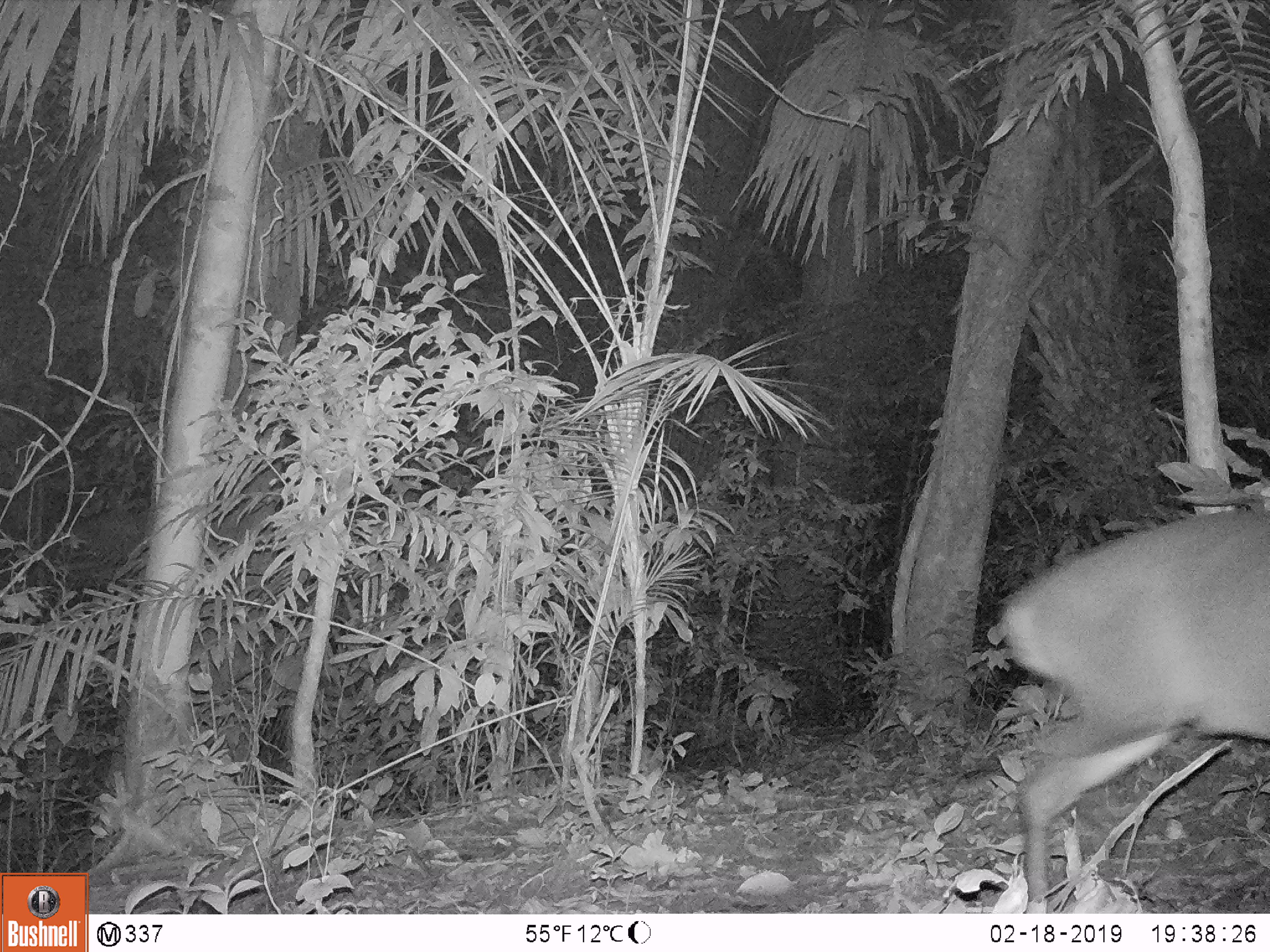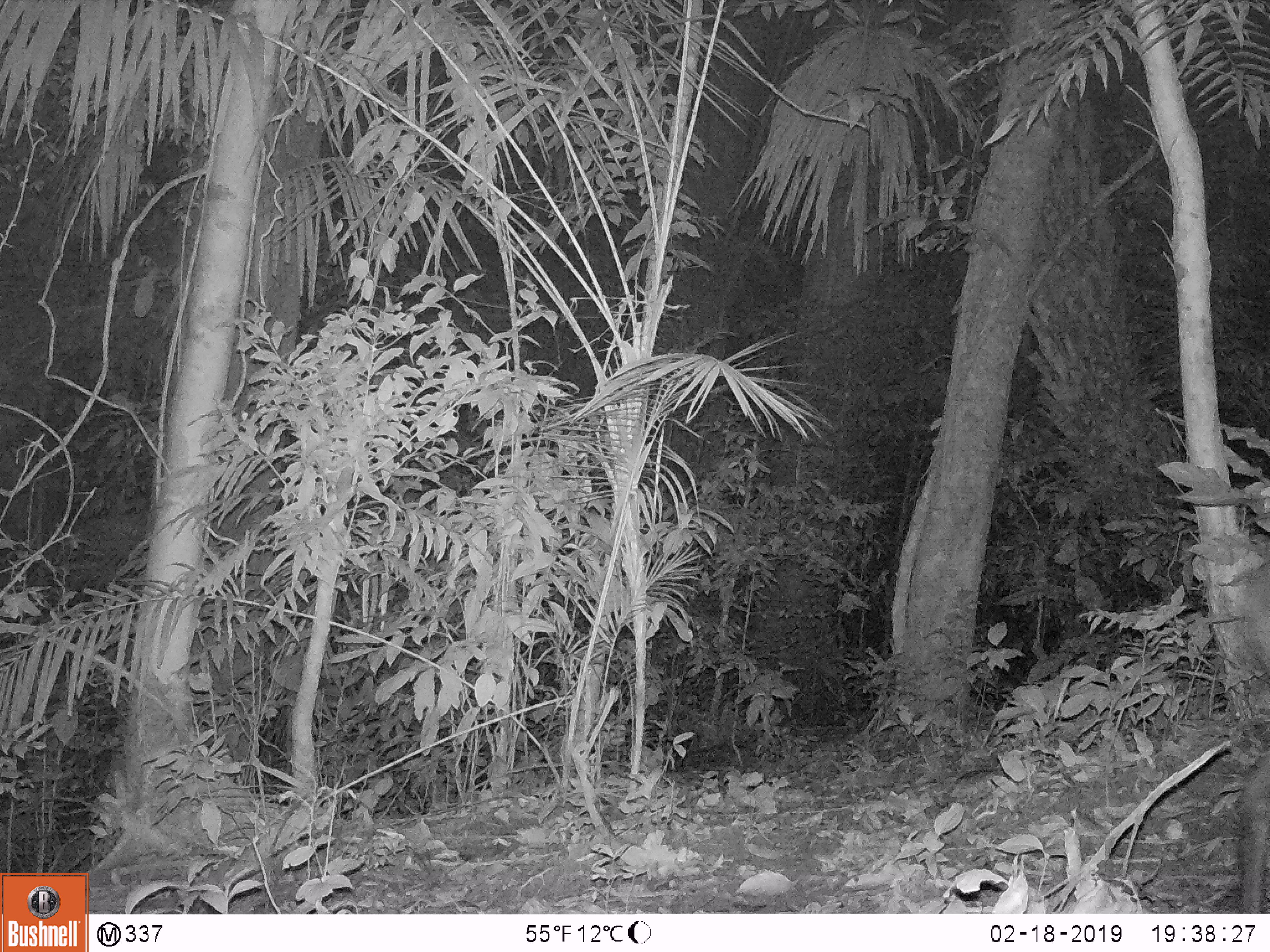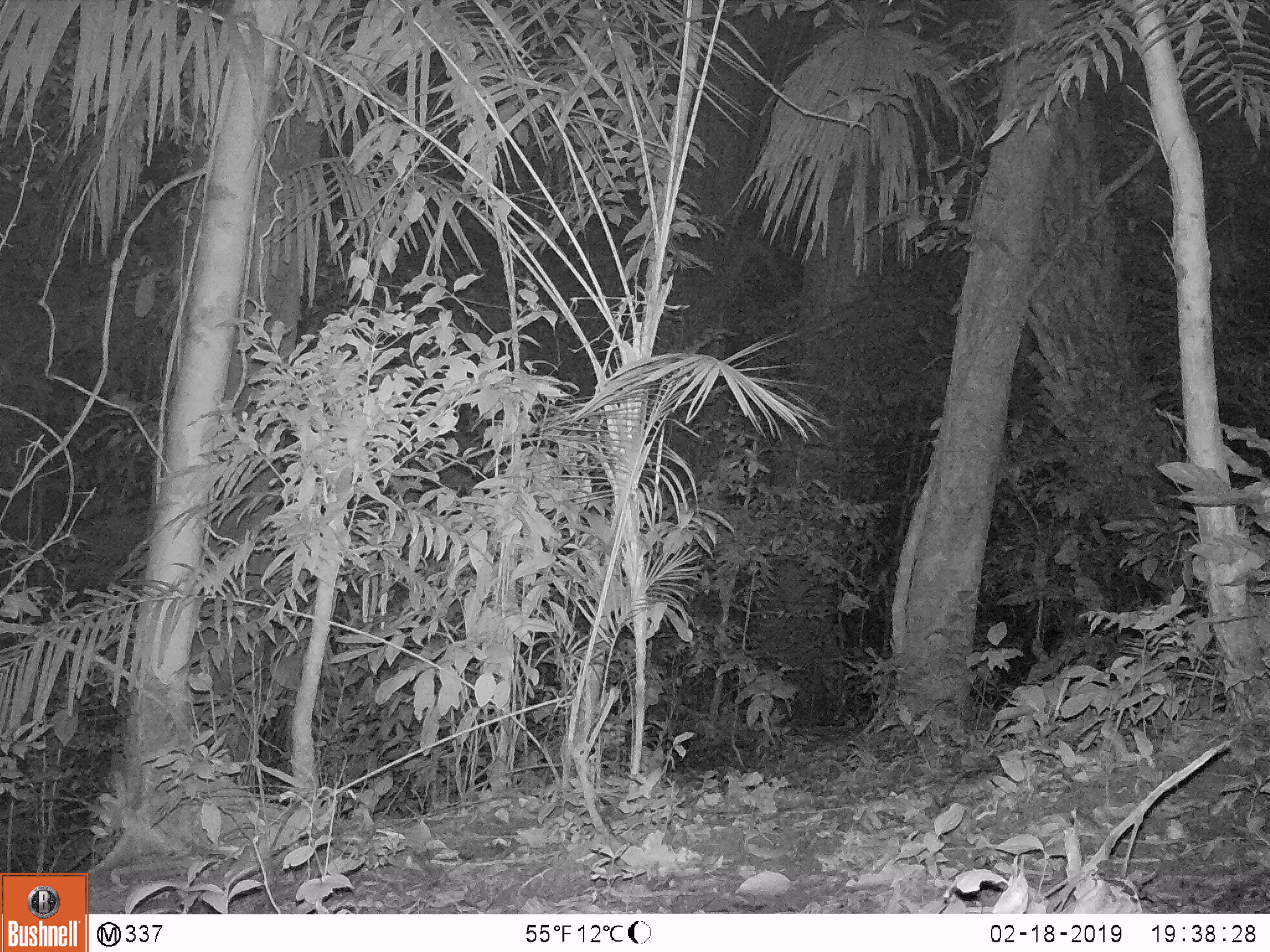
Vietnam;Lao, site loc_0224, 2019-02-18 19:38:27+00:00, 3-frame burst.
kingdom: Animalia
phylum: Chordata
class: Mammalia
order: Artiodactyla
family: Cervidae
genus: Muntiacus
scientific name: Muntiacus vuquangensis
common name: large-antlered muntjac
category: large antlered muntjac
Large antlered muntjac (large-antlered muntjac) (Muntiacus vuquangensis). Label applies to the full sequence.